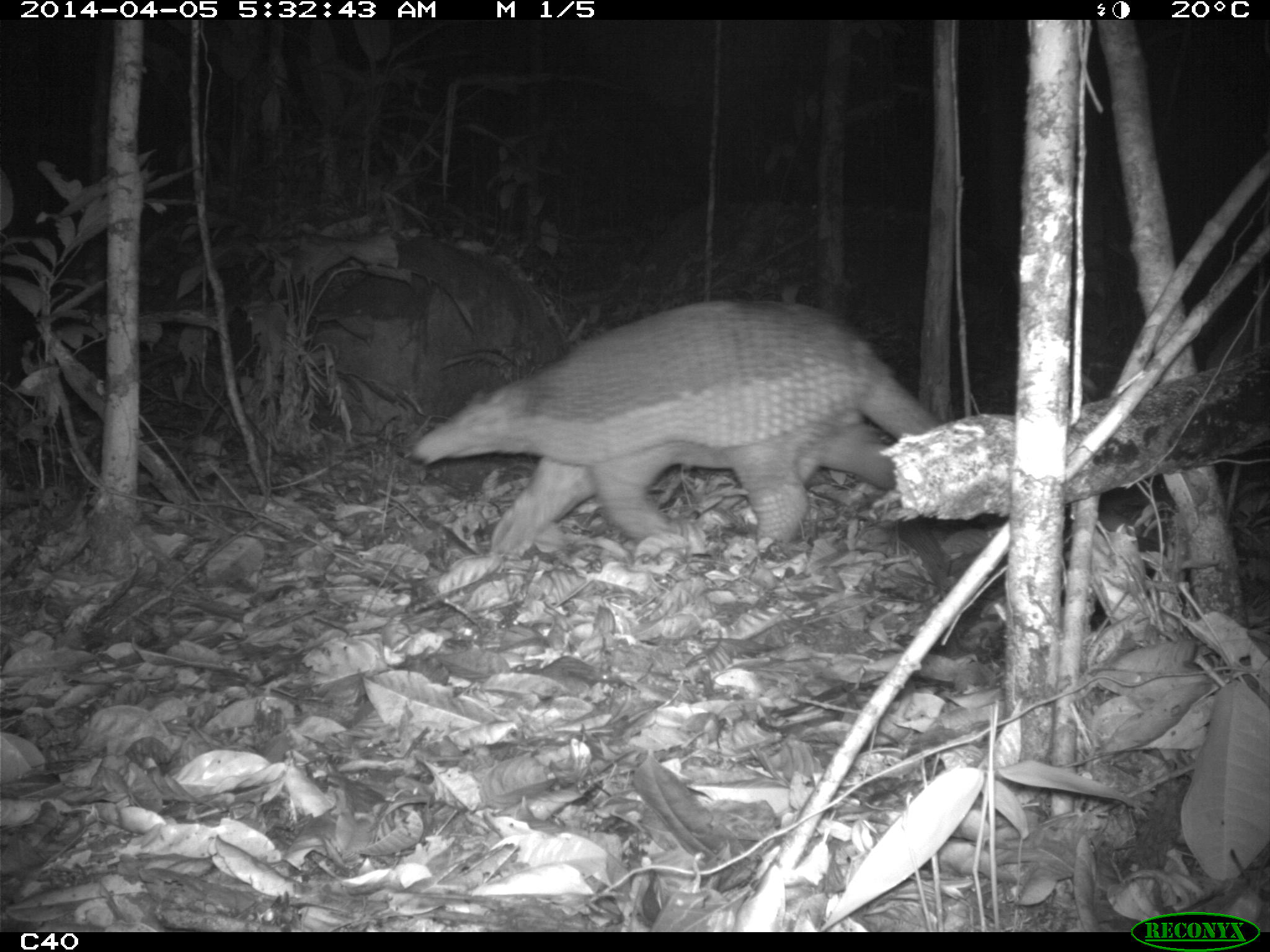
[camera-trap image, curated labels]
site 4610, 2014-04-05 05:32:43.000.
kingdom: Animalia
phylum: Chordata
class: Mammalia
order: Cingulata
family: Chlamyphoridae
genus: Priodontes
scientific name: Priodontes maximus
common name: giant armadillo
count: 1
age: adult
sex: male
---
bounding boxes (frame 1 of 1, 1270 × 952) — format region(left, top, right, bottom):
priodontes maximus: region(409, 294, 942, 566)